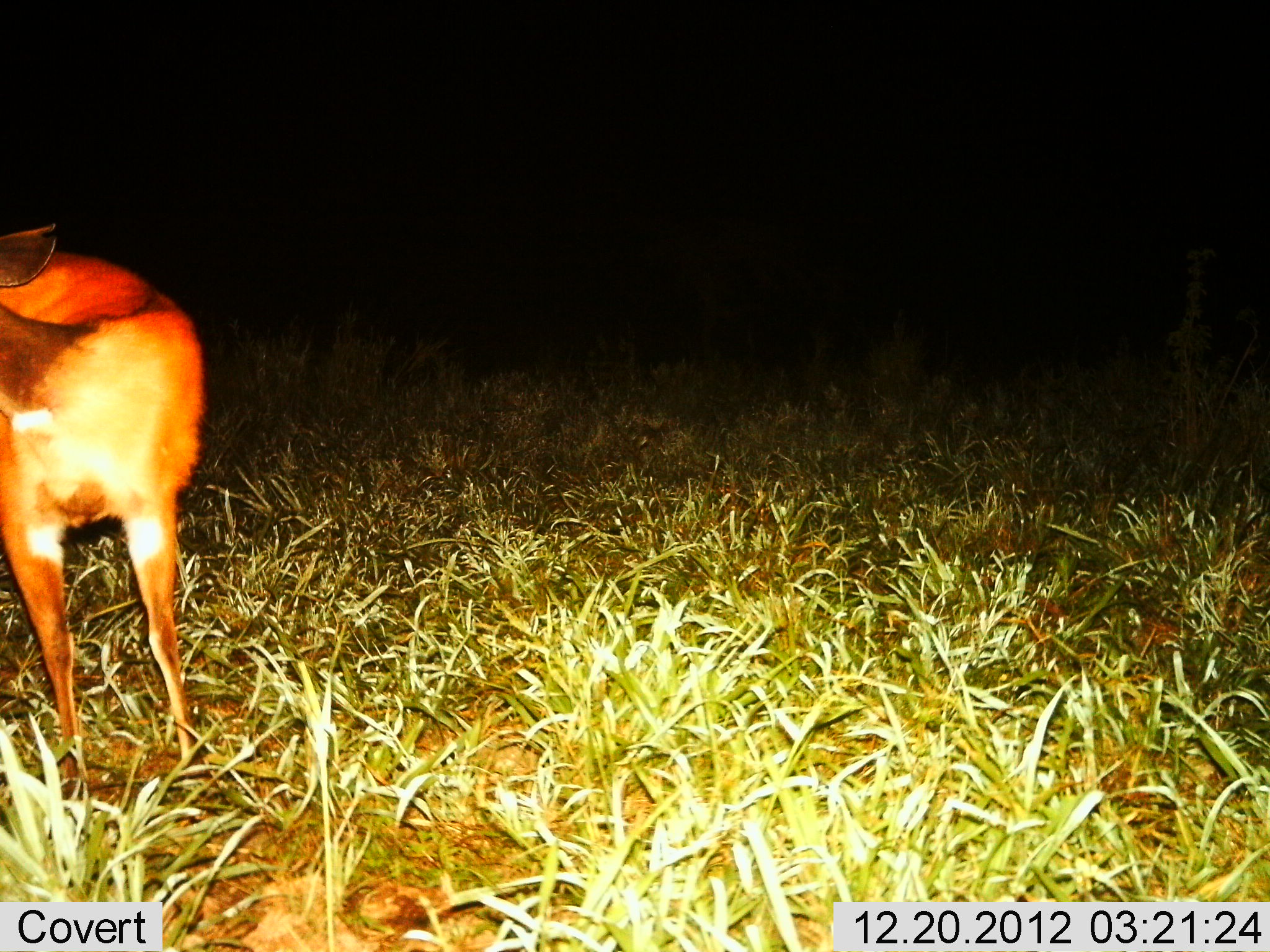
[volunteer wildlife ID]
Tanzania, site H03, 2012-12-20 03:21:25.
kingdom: Animalia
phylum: Chordata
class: Mammalia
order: Artiodactyla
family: Bovidae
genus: Redunca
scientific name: Redunca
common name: reedbuck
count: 1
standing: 94%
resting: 0%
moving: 6%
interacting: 0%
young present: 0%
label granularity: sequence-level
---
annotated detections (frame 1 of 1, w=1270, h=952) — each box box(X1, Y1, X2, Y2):
animal: box(0, 222, 210, 800)